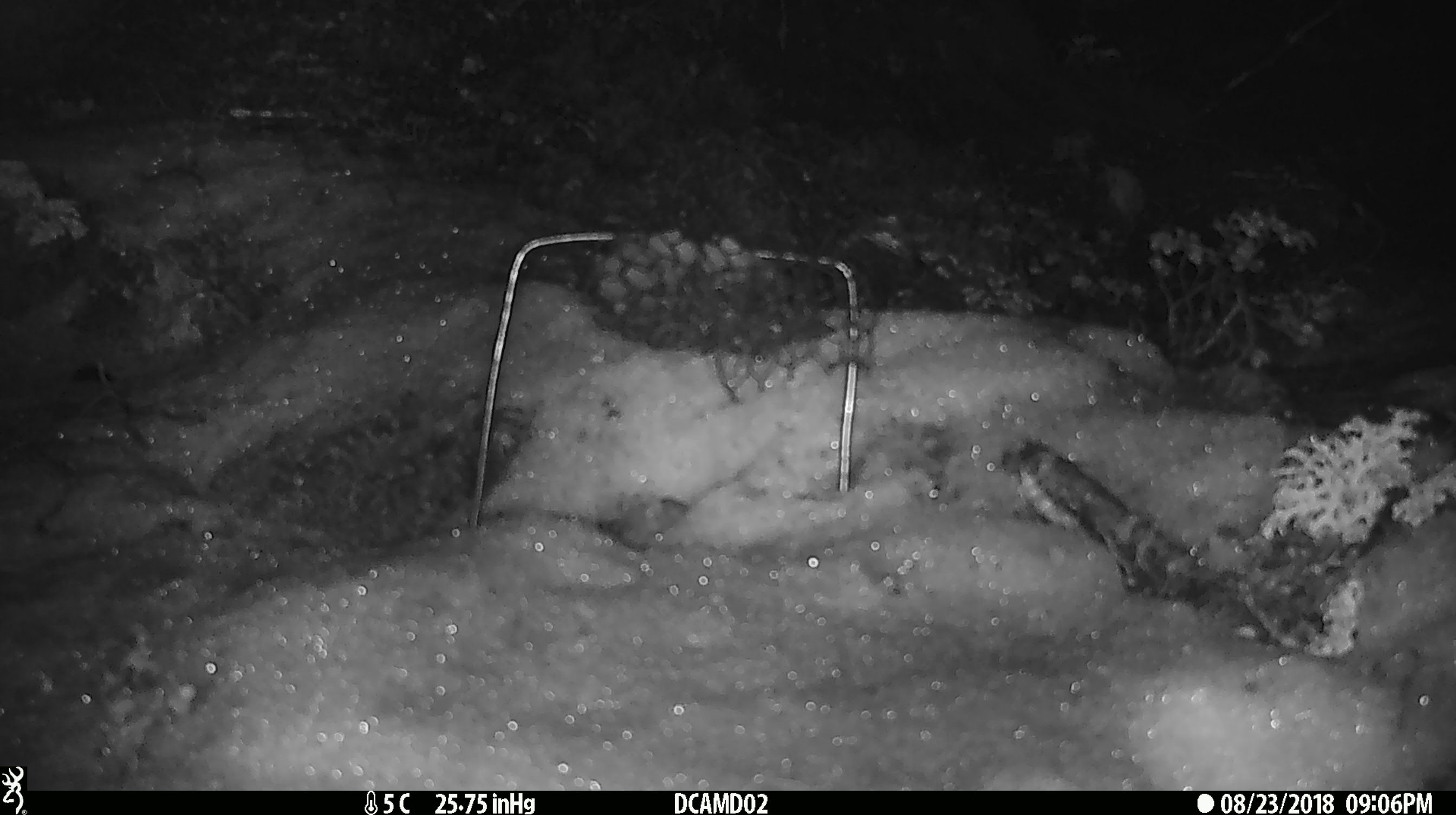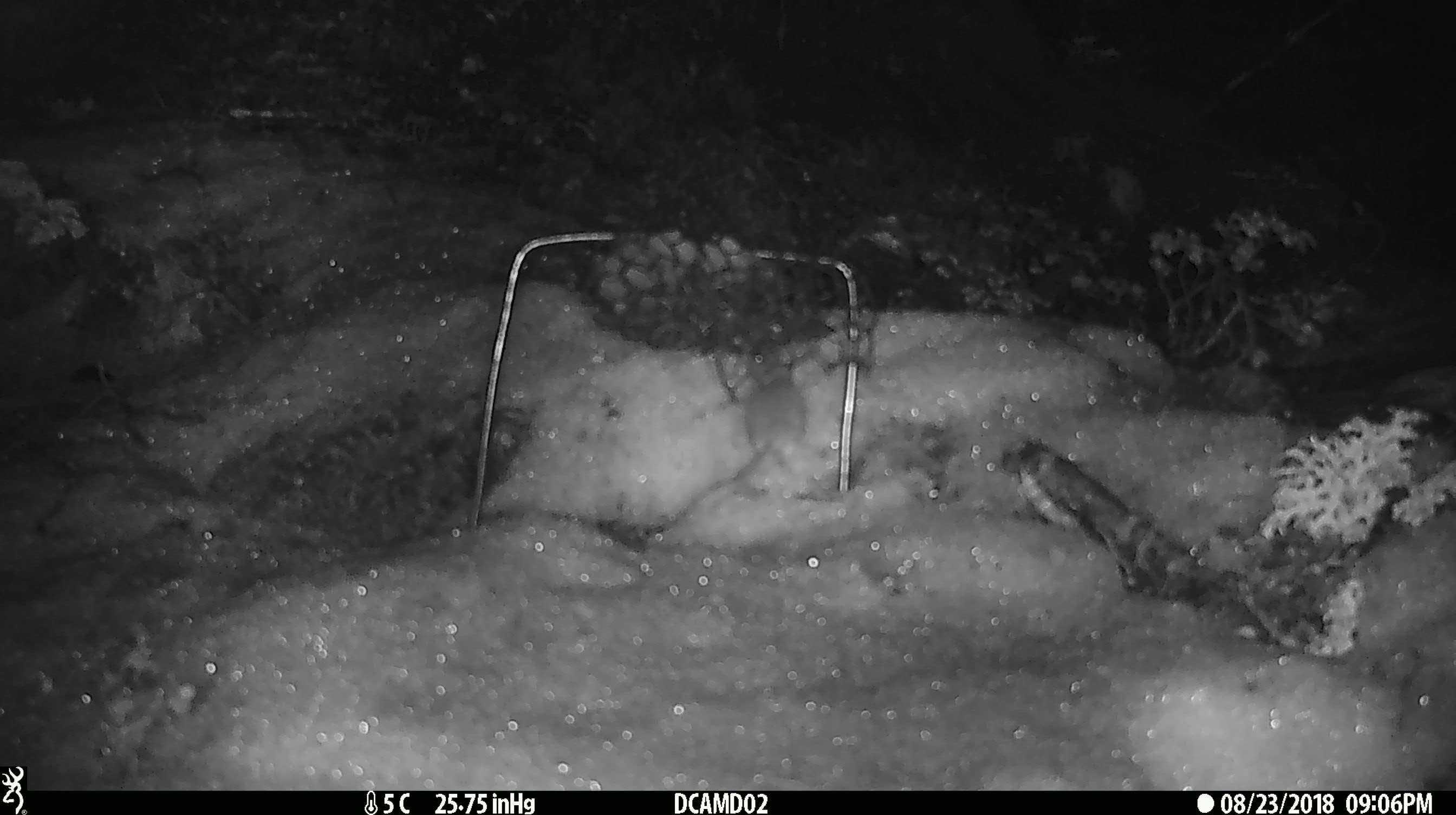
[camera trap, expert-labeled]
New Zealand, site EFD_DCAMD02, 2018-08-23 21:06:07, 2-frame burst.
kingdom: Animalia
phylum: Chordata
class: Mammalia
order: Rodentia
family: Muridae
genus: Mus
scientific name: Mus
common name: mouse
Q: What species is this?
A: Mouse (Mus).